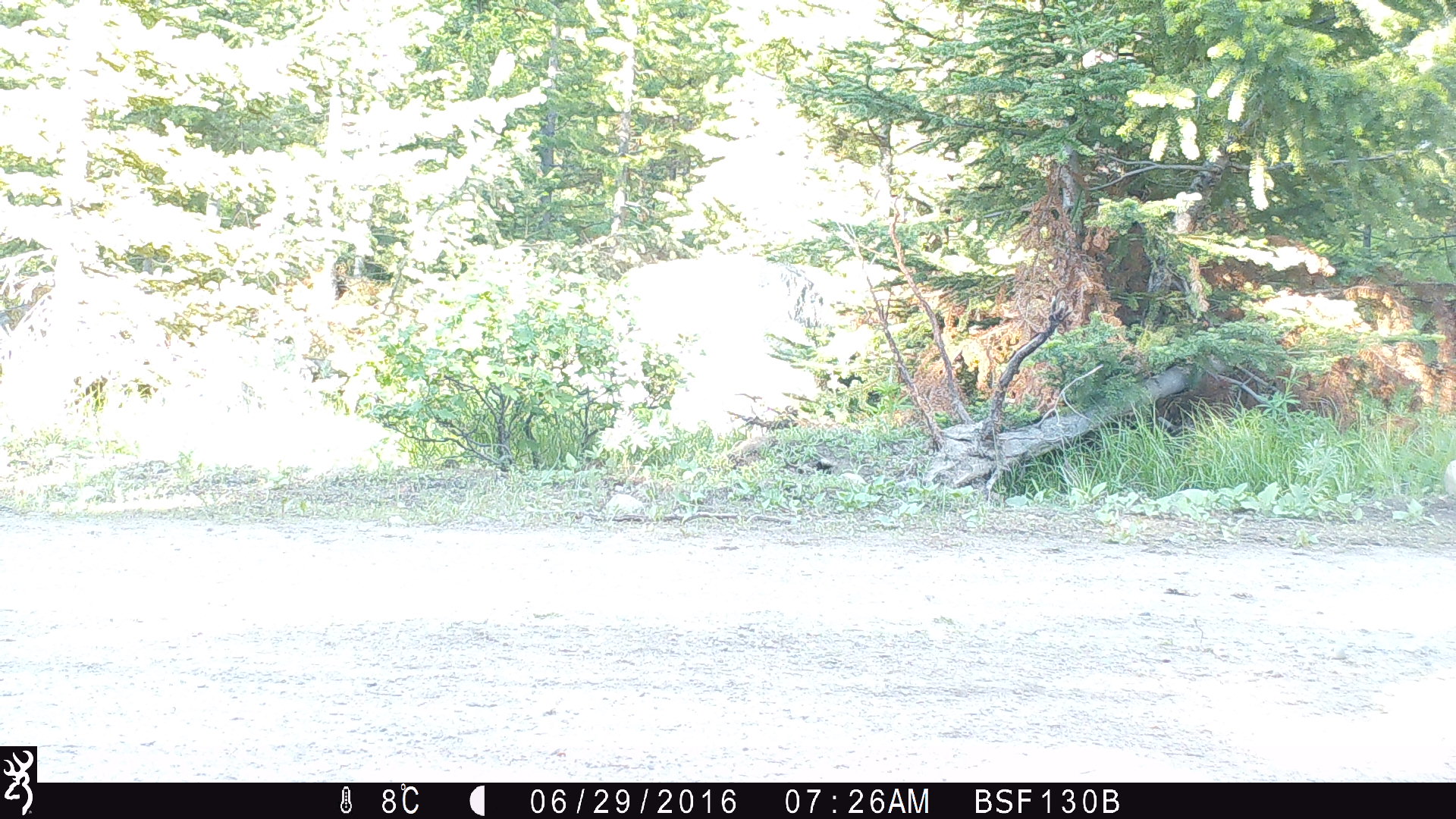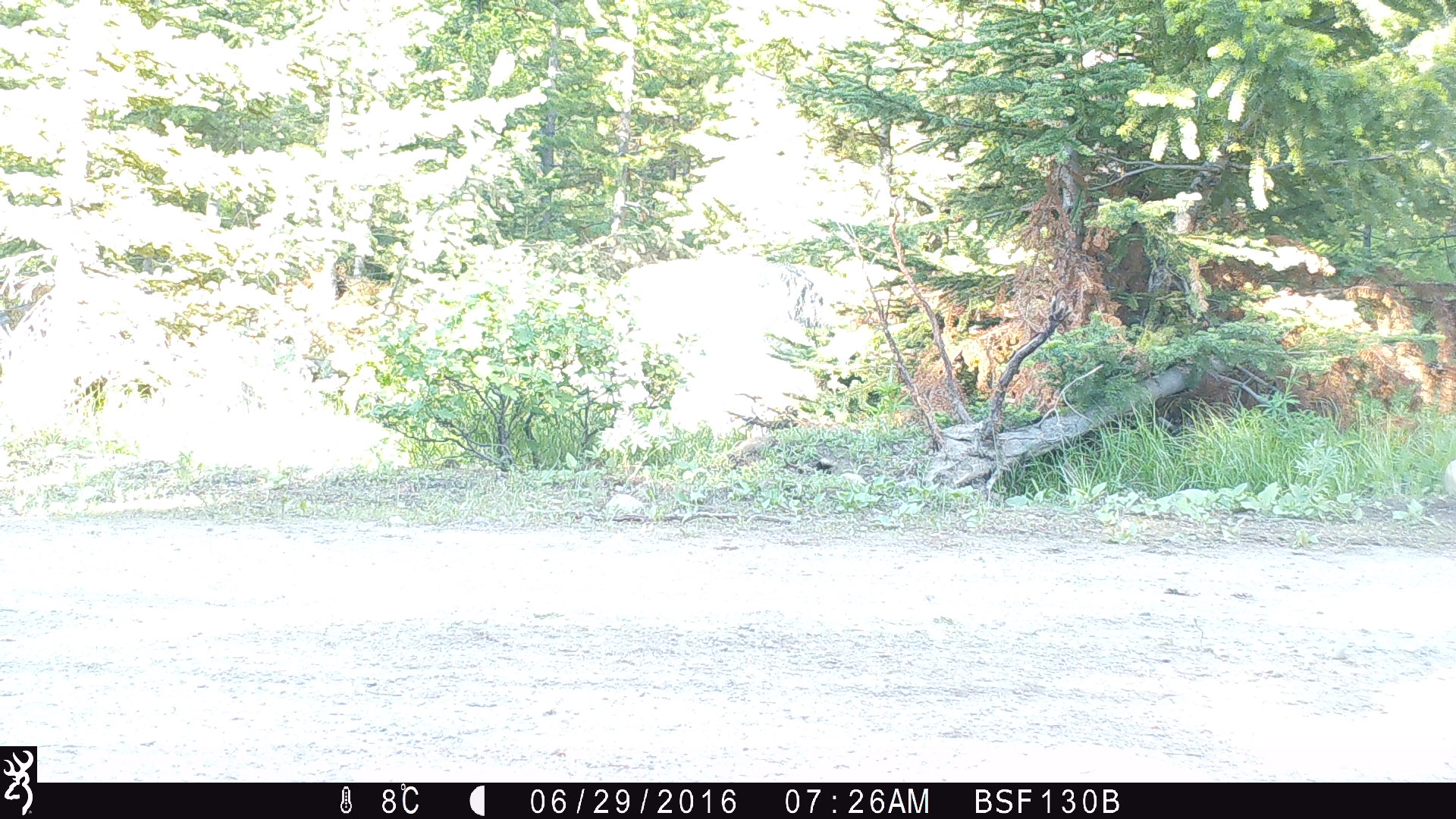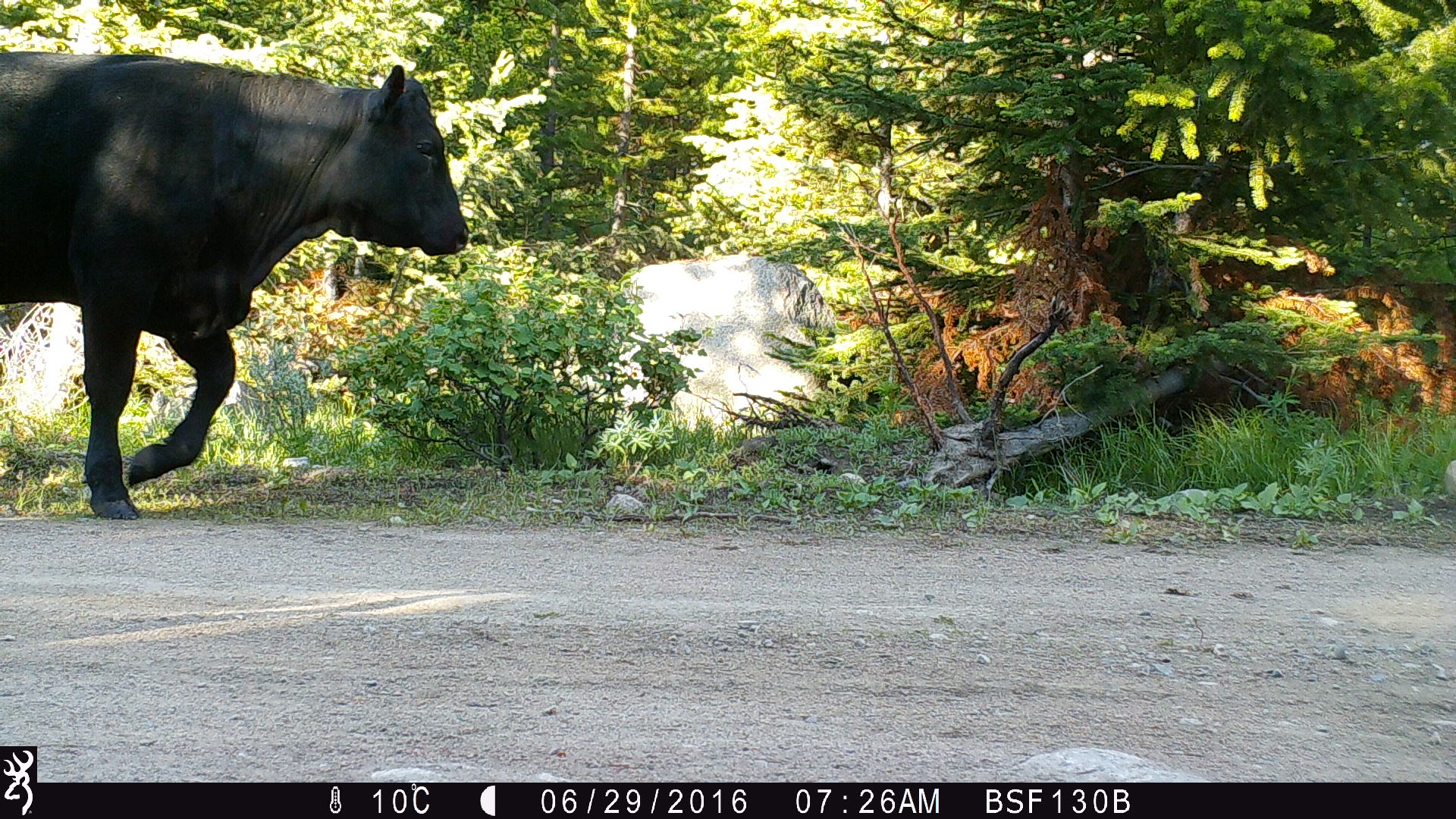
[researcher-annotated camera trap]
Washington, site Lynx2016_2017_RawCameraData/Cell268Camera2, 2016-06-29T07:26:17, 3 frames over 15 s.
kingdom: Animalia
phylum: Chordata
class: Mammalia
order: Artiodactyla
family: Bovidae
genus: Bos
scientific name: Bos taurus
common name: domestic cattle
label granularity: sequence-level